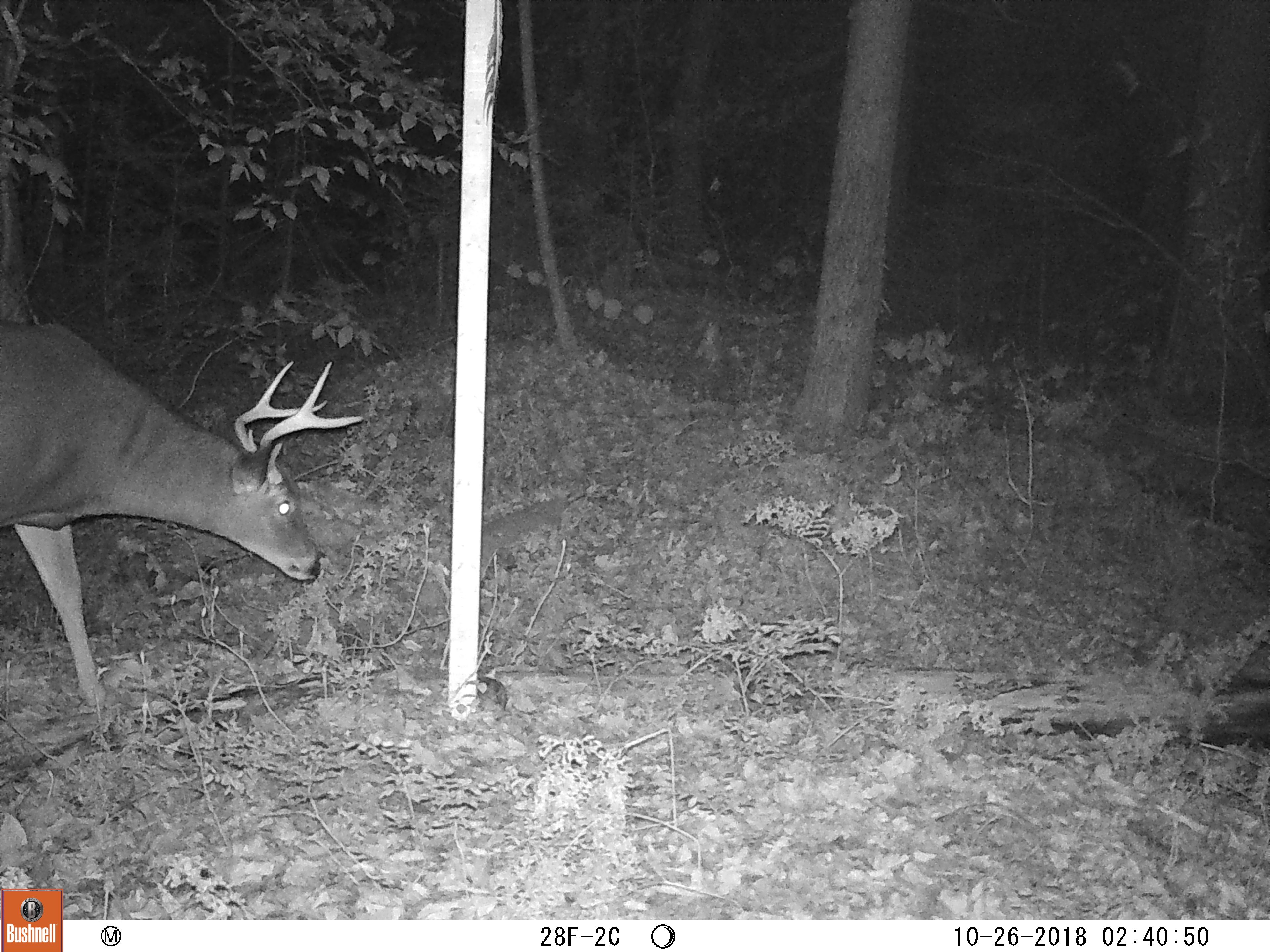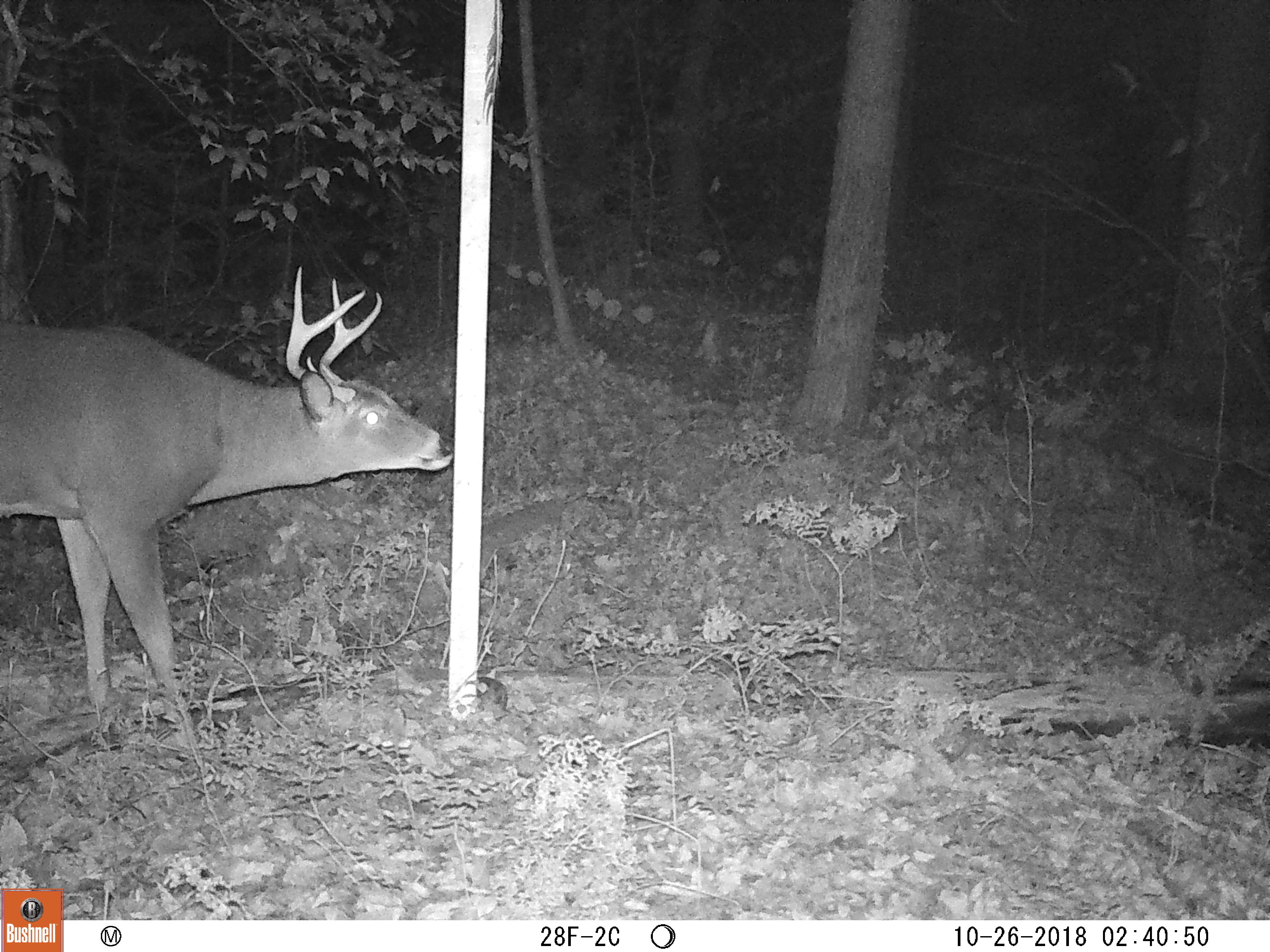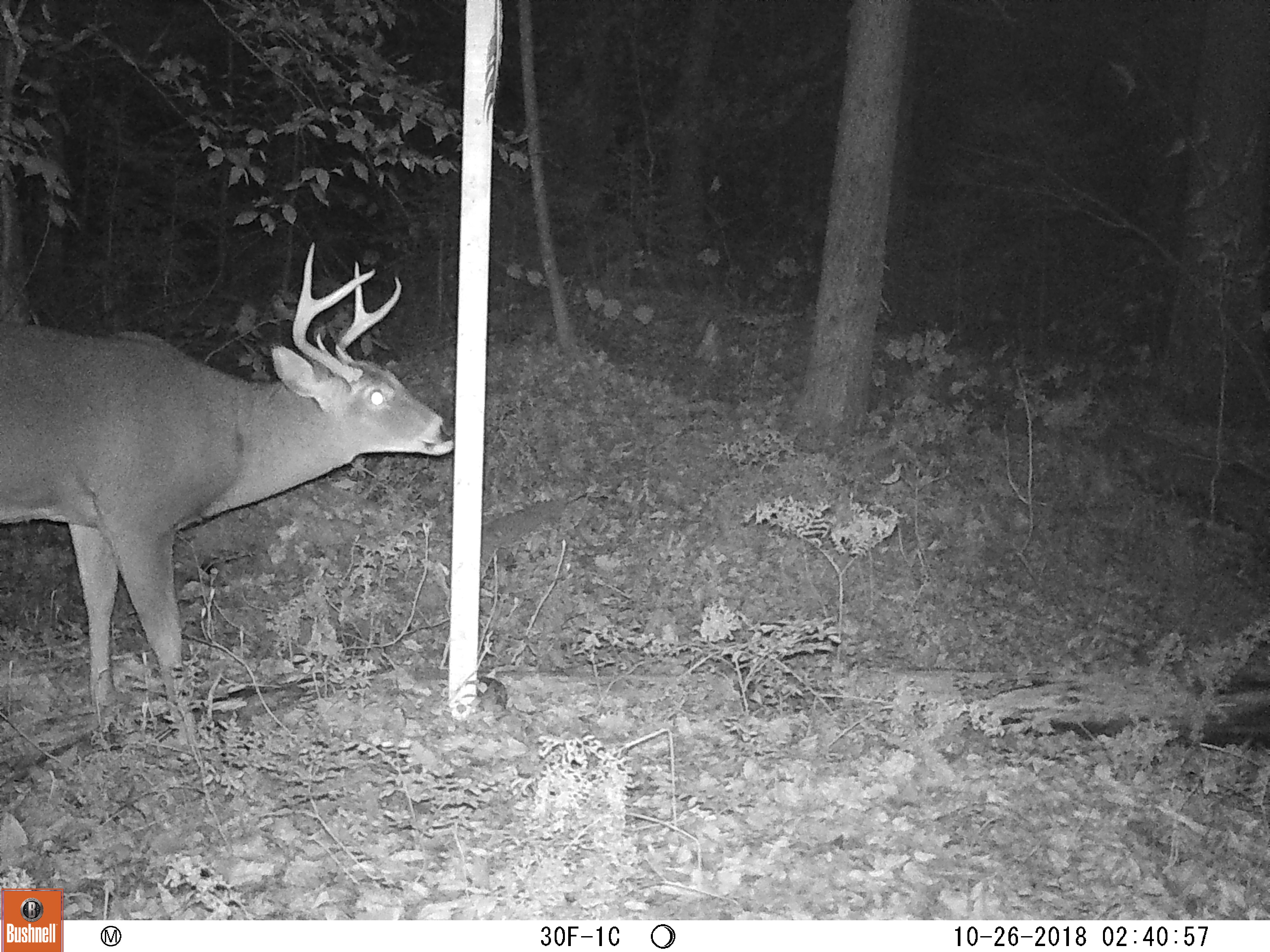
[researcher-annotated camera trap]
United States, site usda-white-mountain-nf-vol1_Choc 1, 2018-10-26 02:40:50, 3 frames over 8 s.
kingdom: Animalia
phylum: Chordata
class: Mammalia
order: Artiodactyla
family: Cervidae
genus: Odocoileus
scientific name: Odocoileus virginianus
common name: white-tailed deer